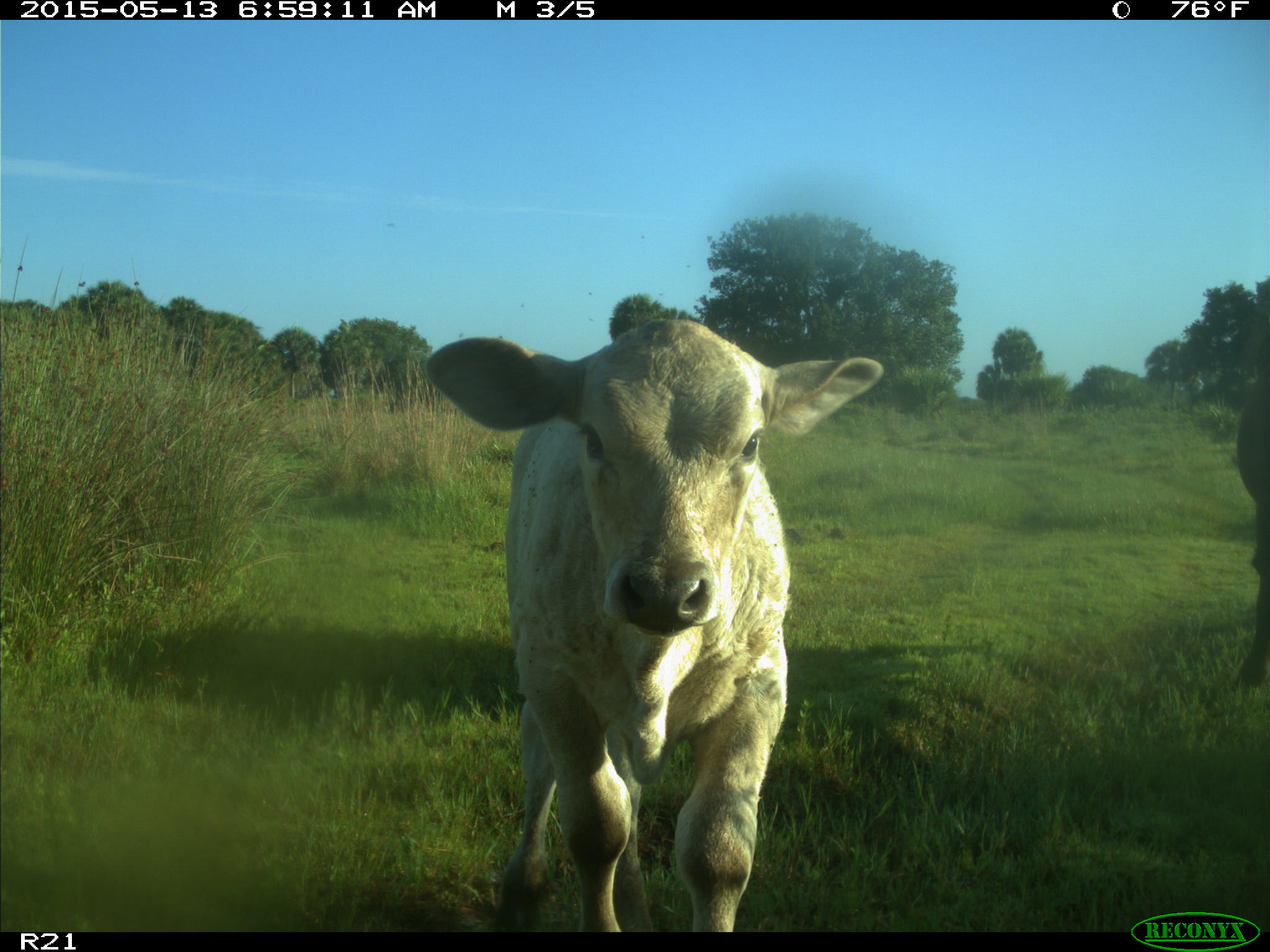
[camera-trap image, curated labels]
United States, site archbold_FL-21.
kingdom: Animalia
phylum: Chordata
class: Mammalia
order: Artiodactyla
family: Bovidae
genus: Bos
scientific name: Bos taurus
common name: domestic cow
Bos taurus (domestic cow).